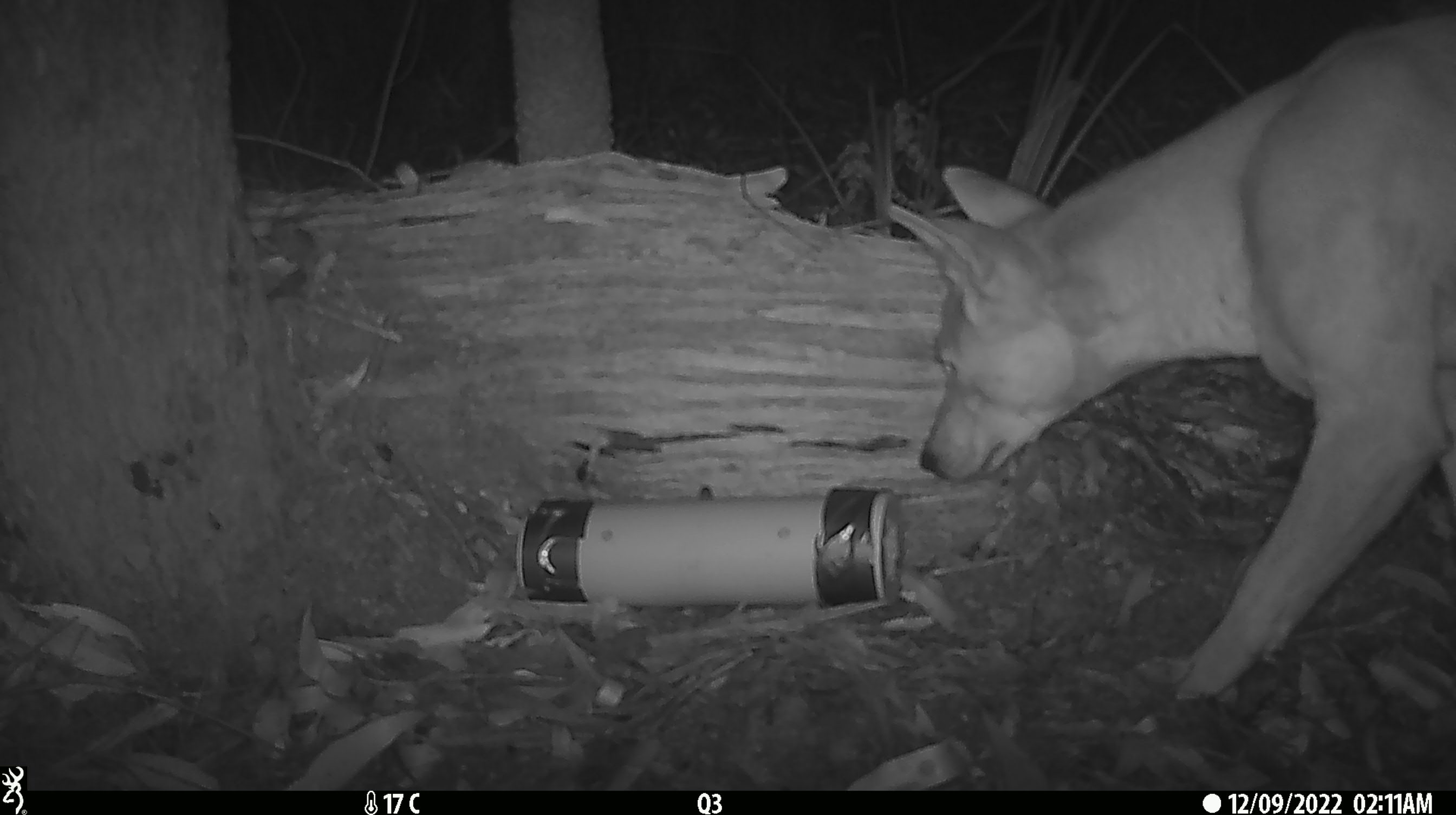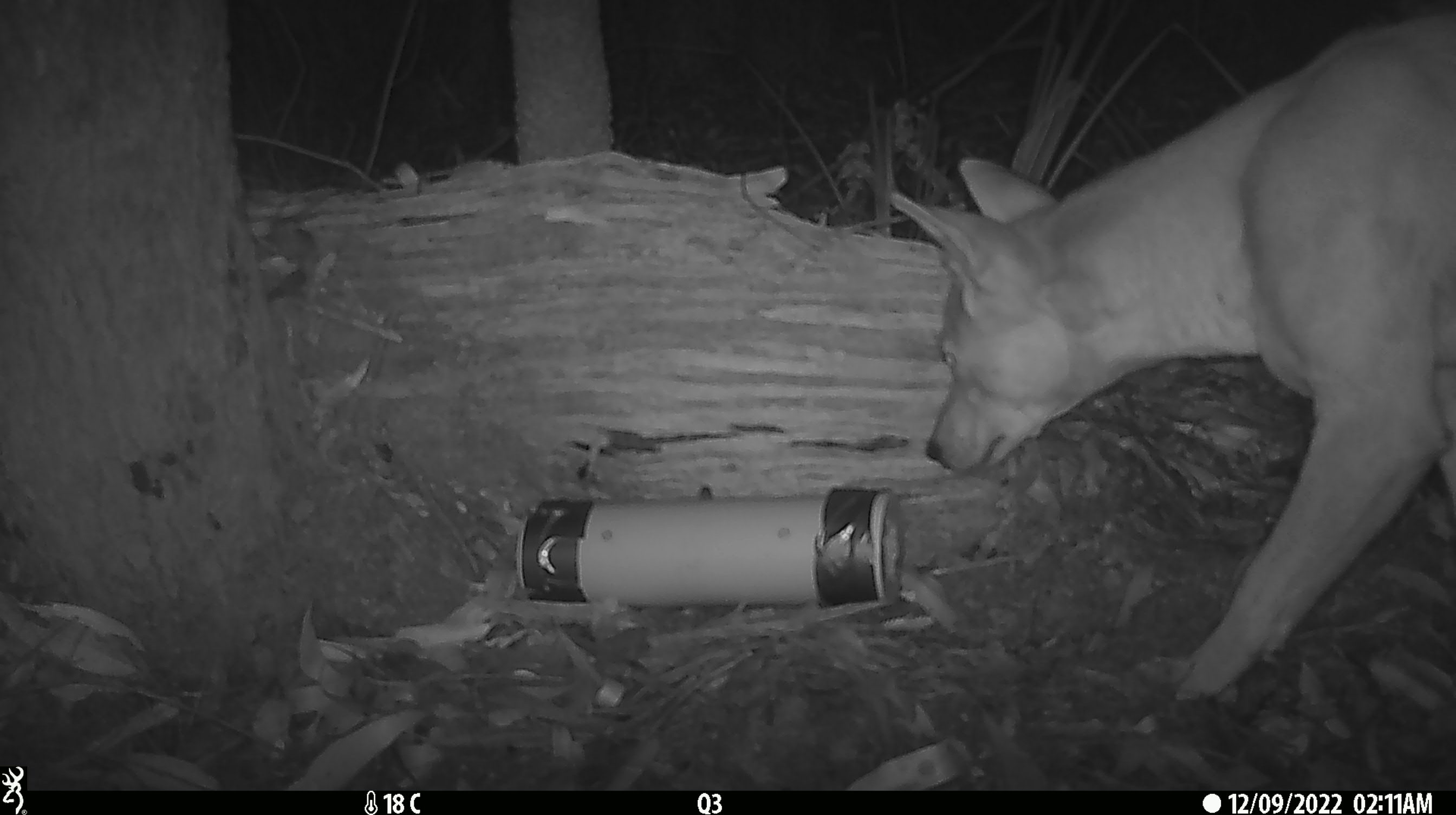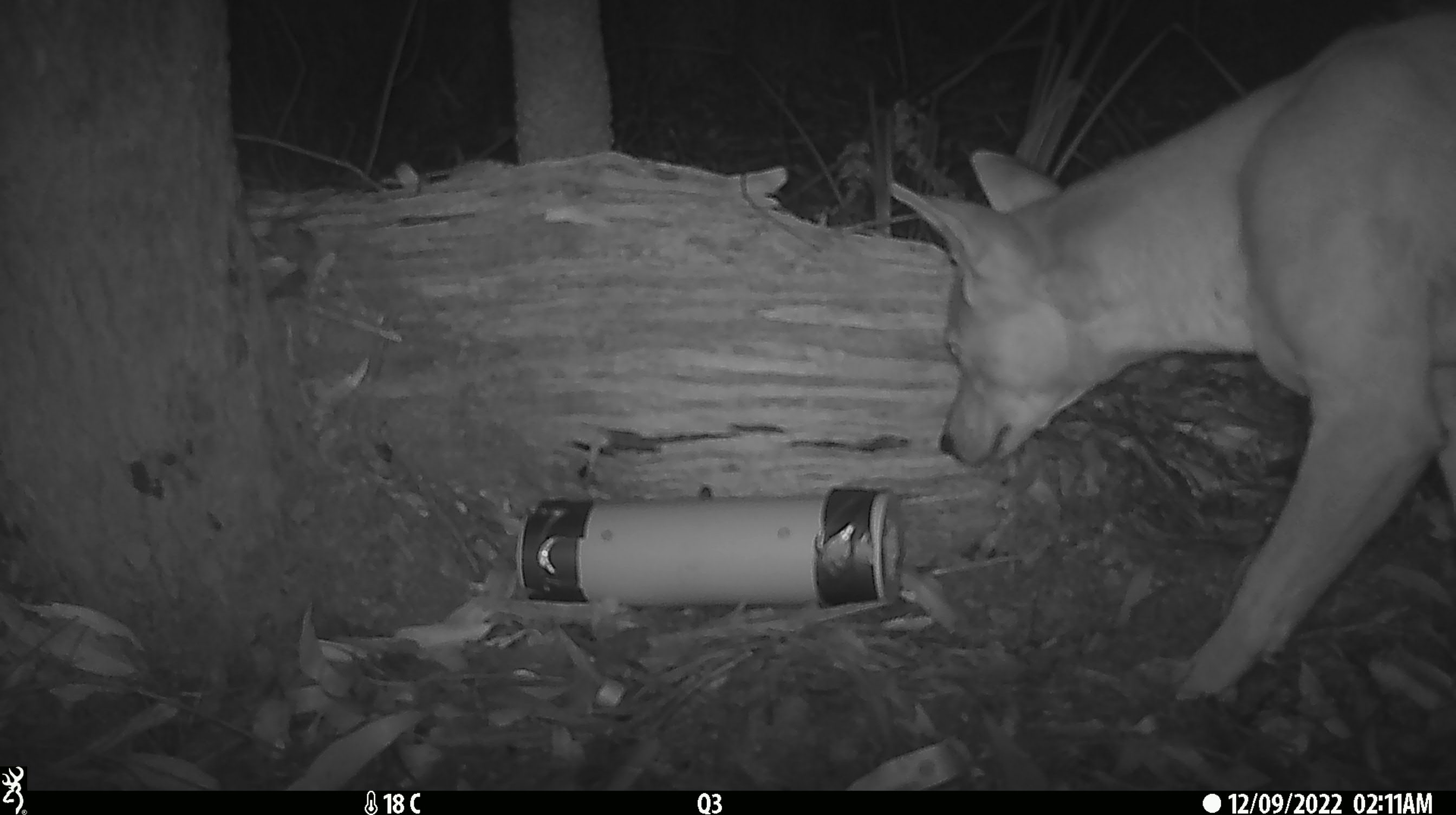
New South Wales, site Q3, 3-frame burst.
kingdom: Animalia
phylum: Chordata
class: Mammalia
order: Carnivora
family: Canidae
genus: Canis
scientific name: Canis familiaris dingo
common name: dingo